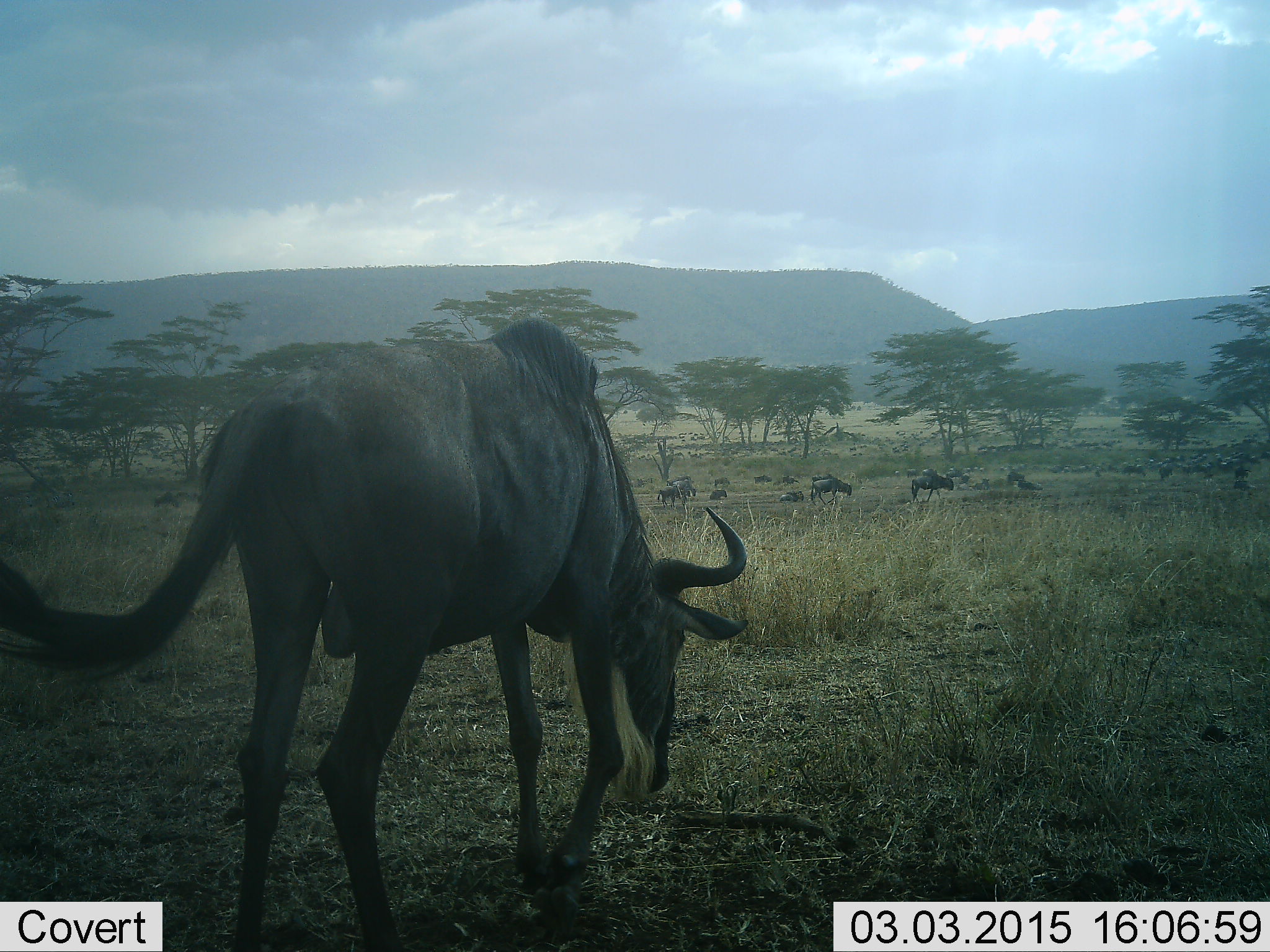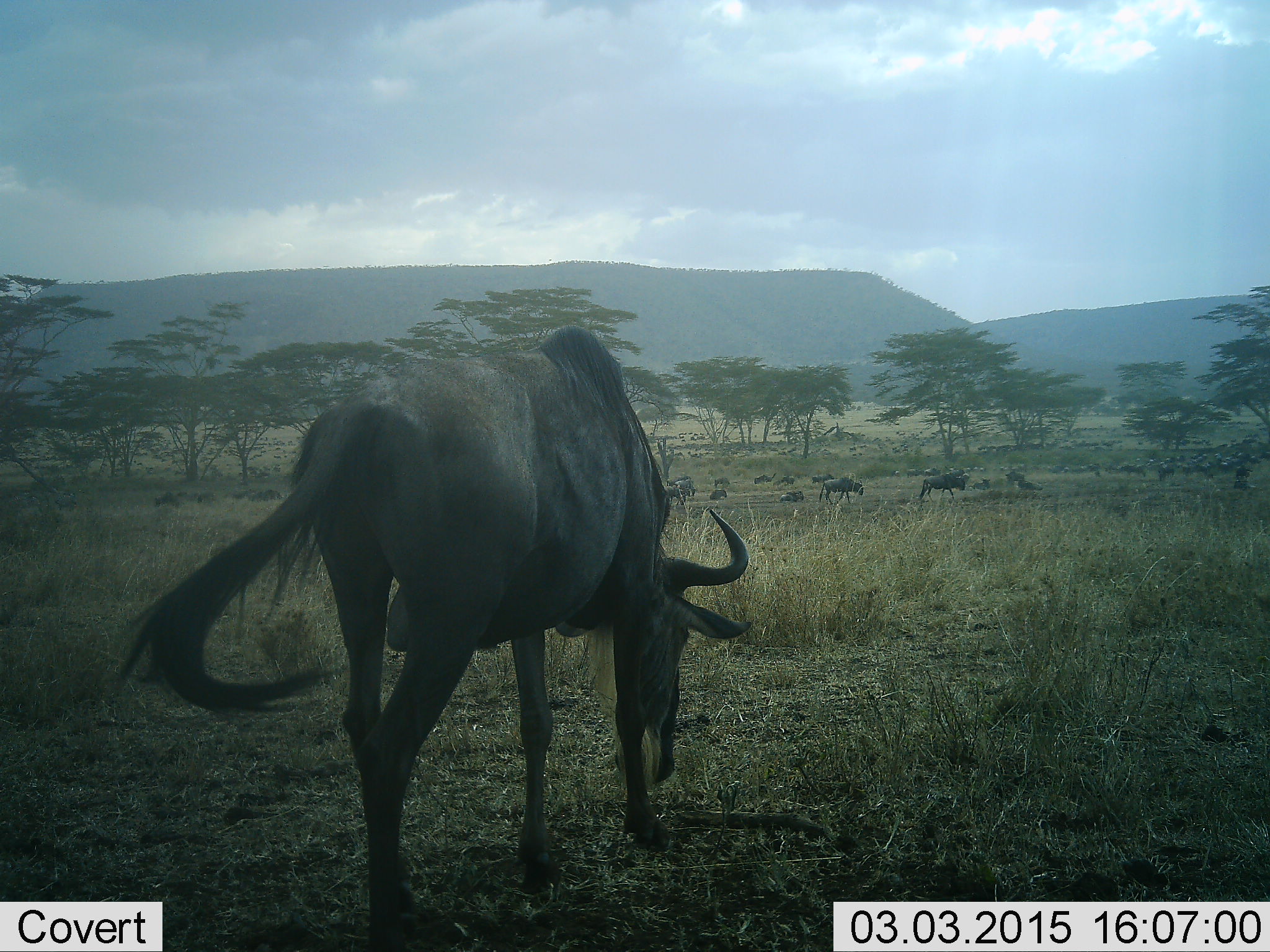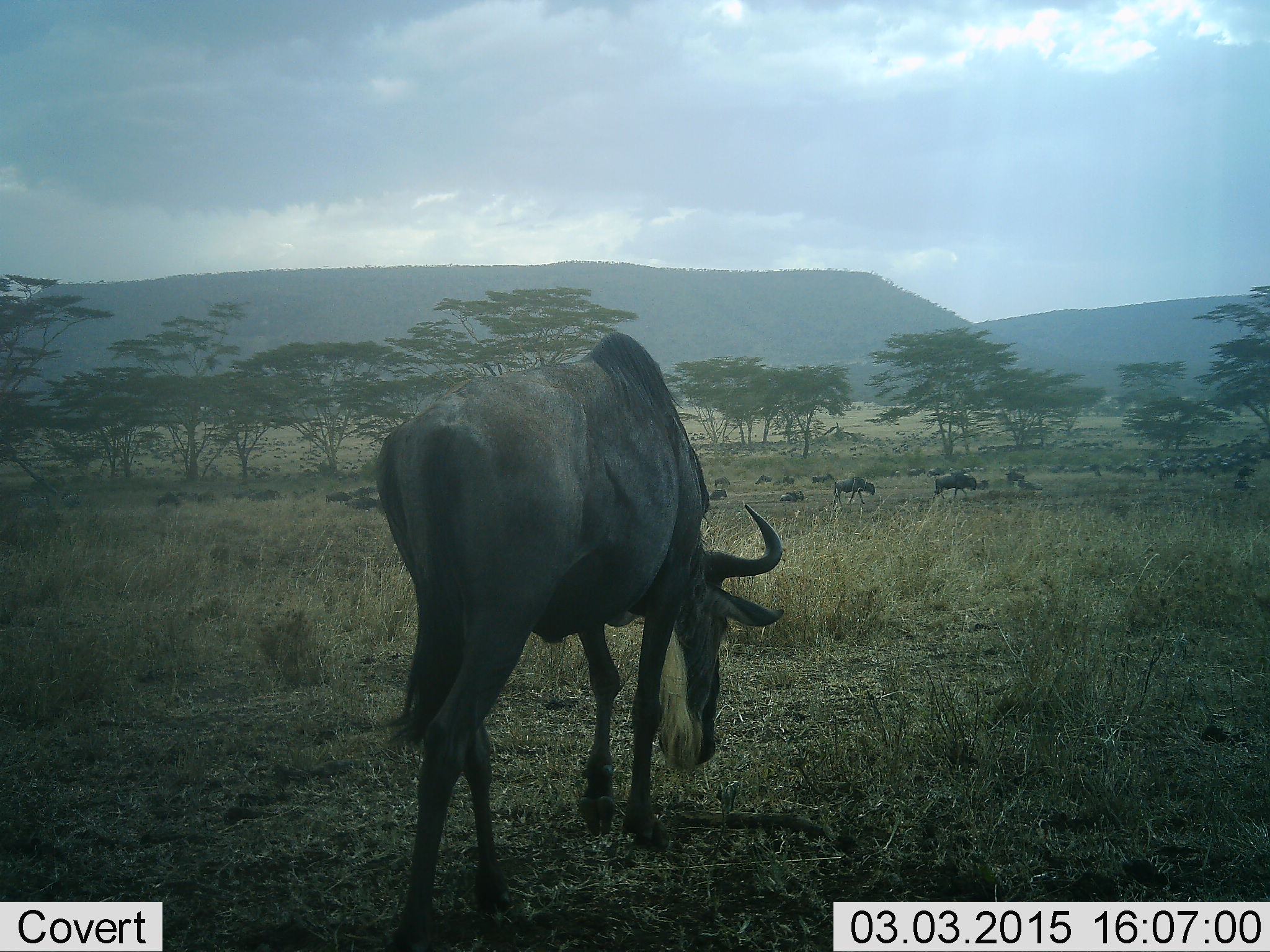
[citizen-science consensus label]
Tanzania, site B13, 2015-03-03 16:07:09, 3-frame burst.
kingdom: Animalia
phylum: Chordata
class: Mammalia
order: Artiodactyla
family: Bovidae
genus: Connochaetes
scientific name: Connochaetes taurinus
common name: blue wildebeest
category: wildebeest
Wildebeest (blue wildebeest) (Connochaetes taurinus), count 11-50. Behavior (volunteer vote fractions): standing 60%, resting 20%, moving 60%, interacting 0%. Young present (vote fraction): 0%. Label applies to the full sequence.